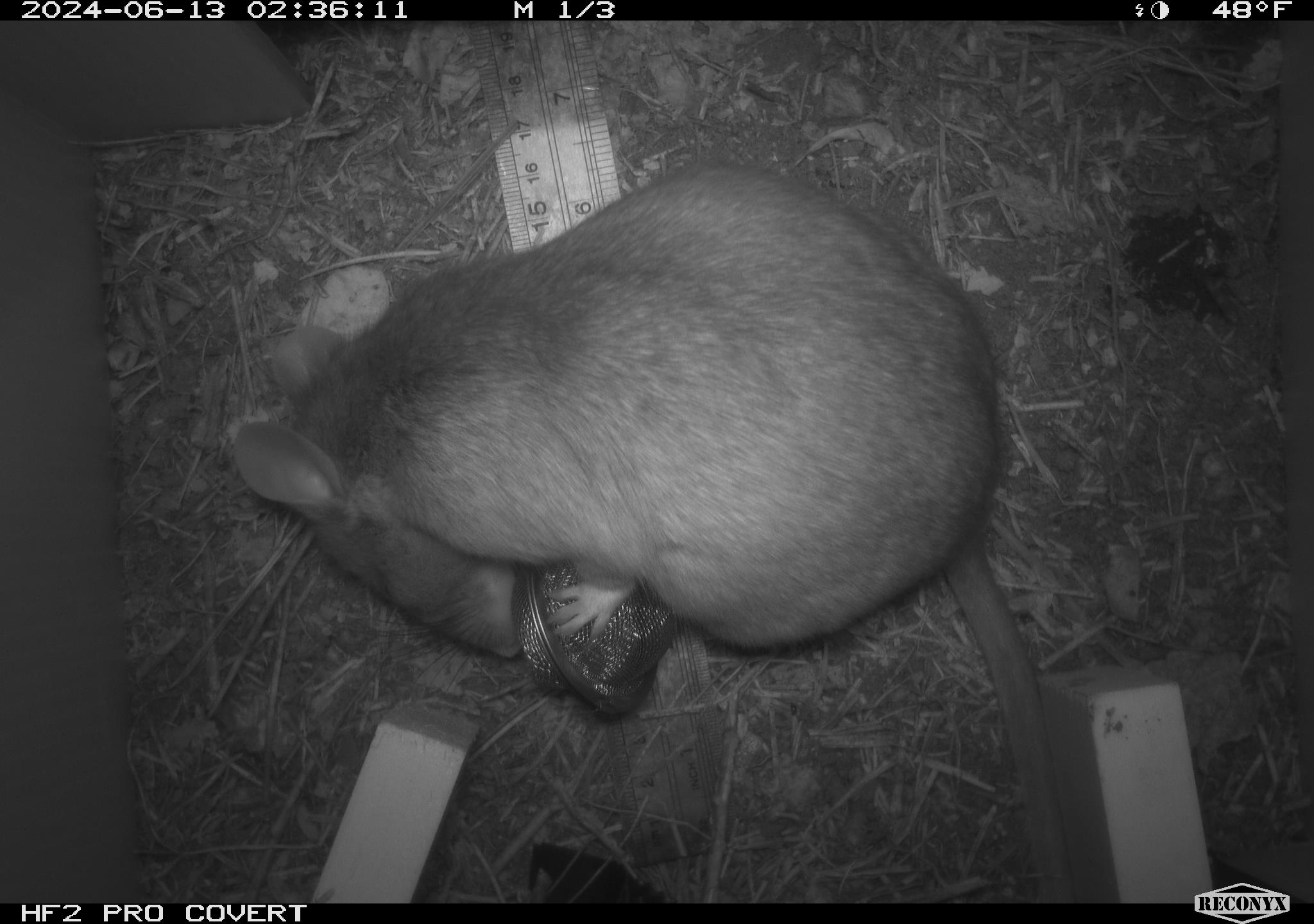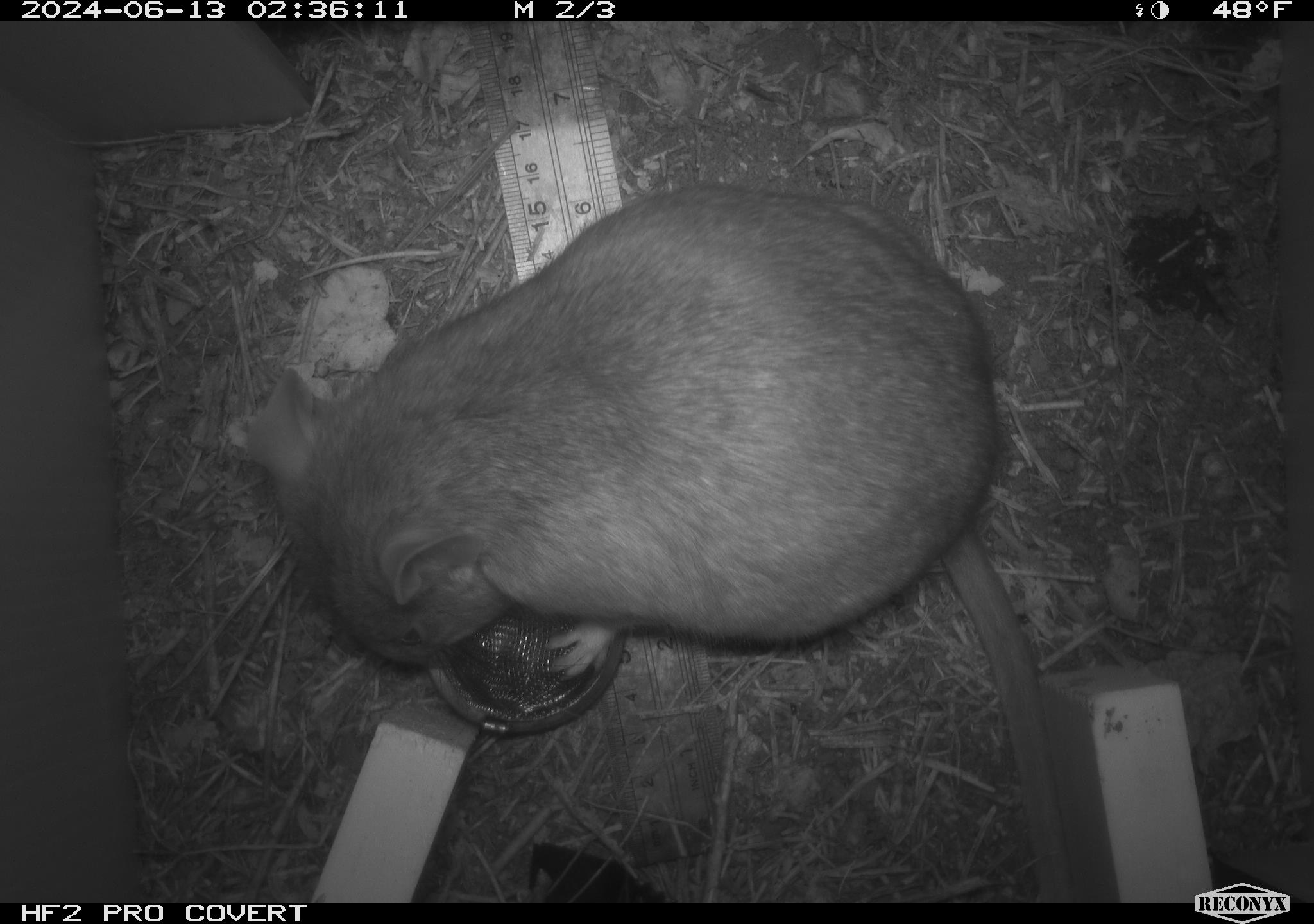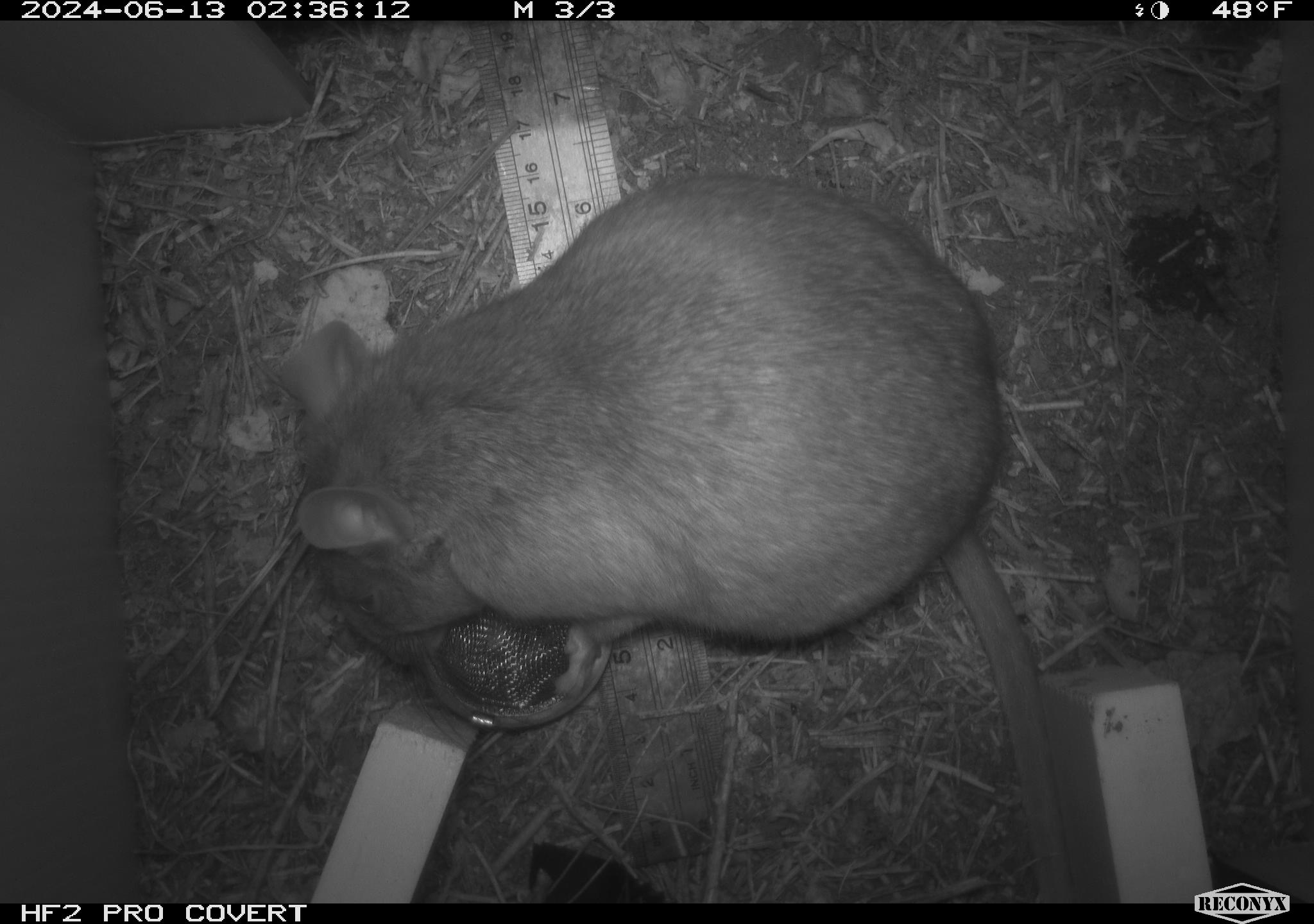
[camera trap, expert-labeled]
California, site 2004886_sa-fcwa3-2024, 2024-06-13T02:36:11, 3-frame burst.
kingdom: Animalia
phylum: Chordata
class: Mammalia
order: Rodentia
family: Cricetidae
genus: Neotoma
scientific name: Neotoma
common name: pack rat or woodrat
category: neotoma species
Neotoma species (pack rat or woodrat) (Neotoma).